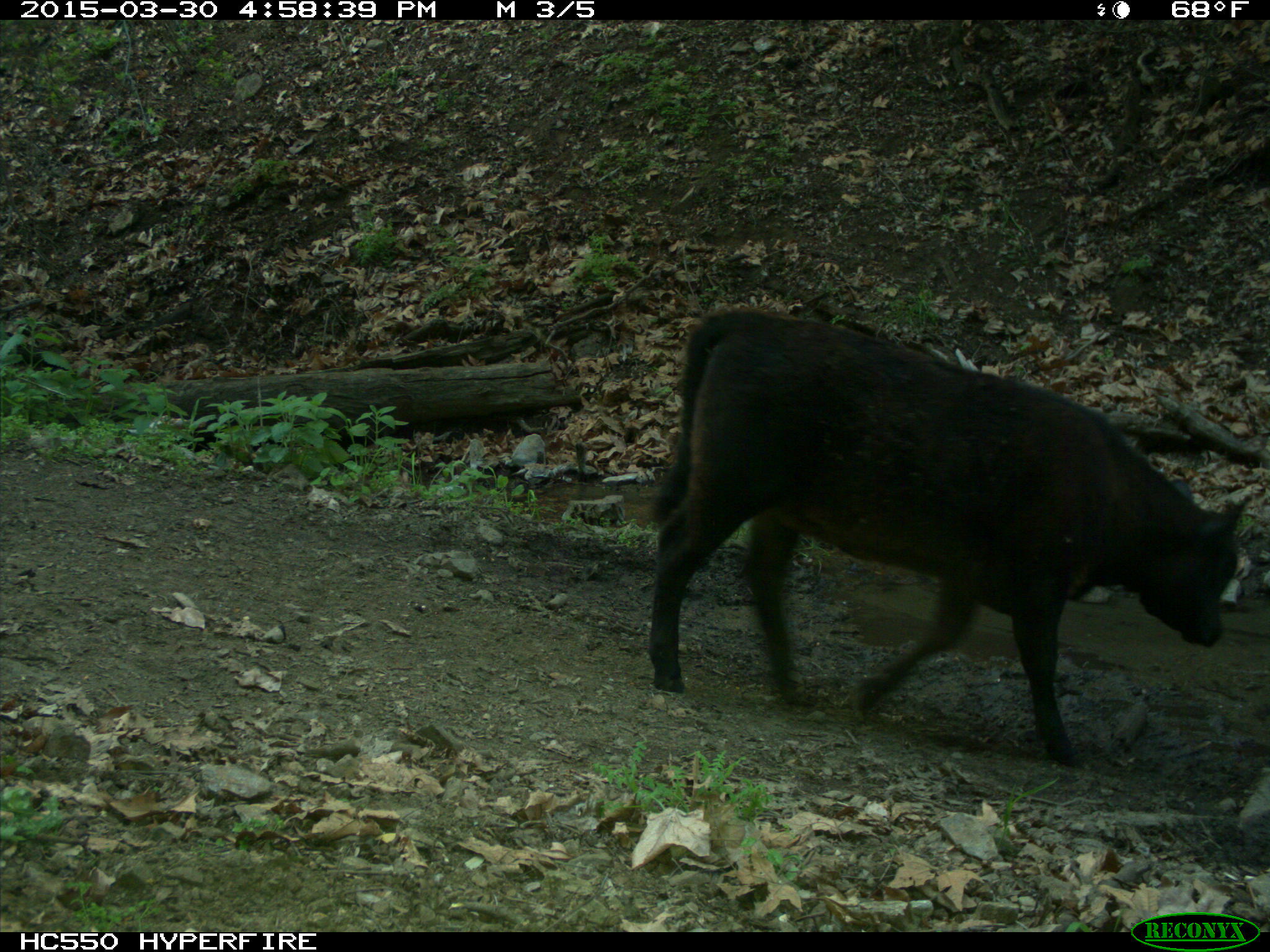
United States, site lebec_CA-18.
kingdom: Animalia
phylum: Chordata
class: Mammalia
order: Artiodactyla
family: Bovidae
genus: Bos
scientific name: Bos taurus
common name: domestic cow